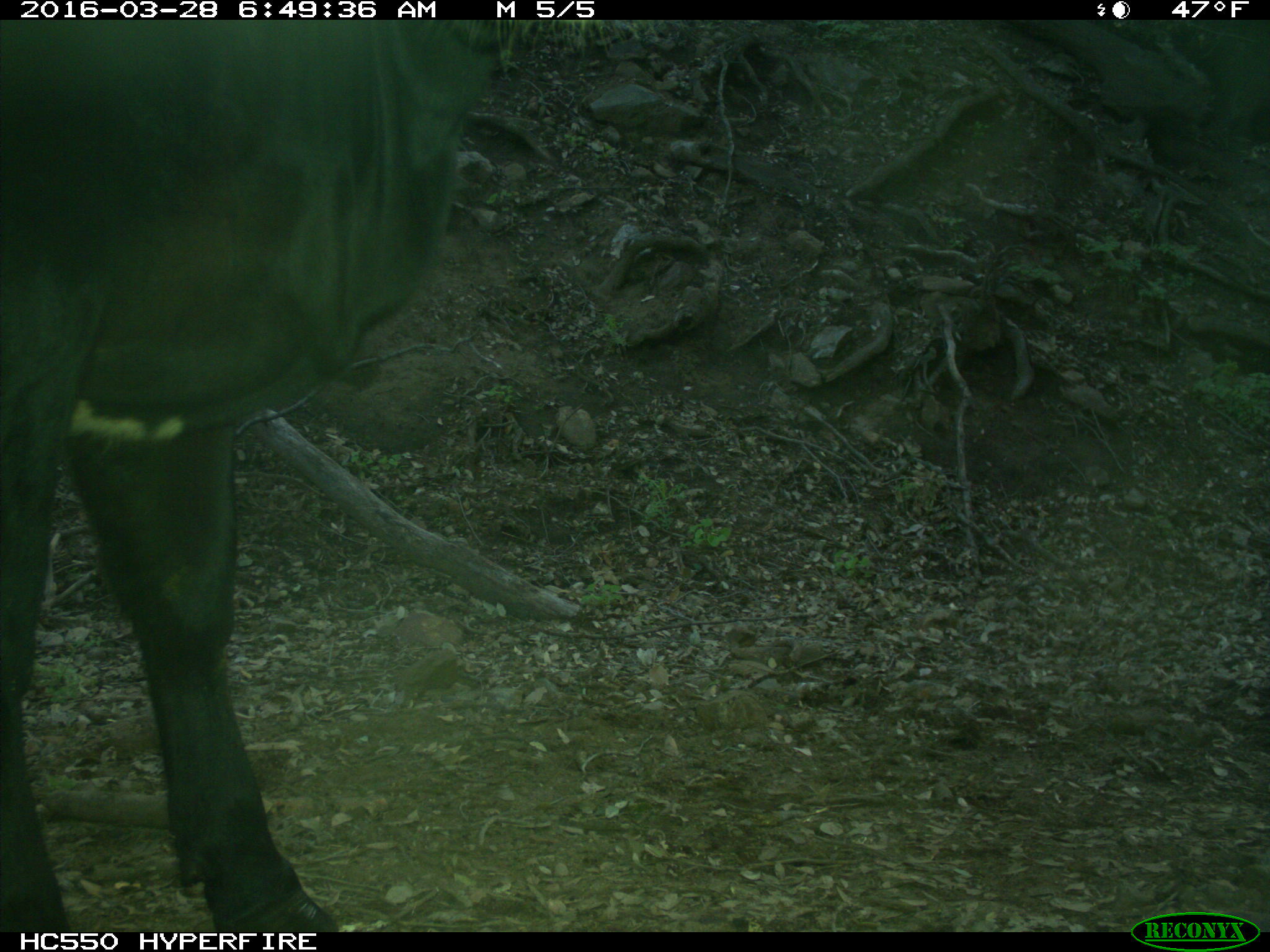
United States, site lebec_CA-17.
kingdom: Animalia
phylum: Chordata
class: Mammalia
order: Artiodactyla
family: Bovidae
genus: Bos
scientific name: Bos taurus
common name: domestic cow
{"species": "Bos taurus (domestic cow)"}